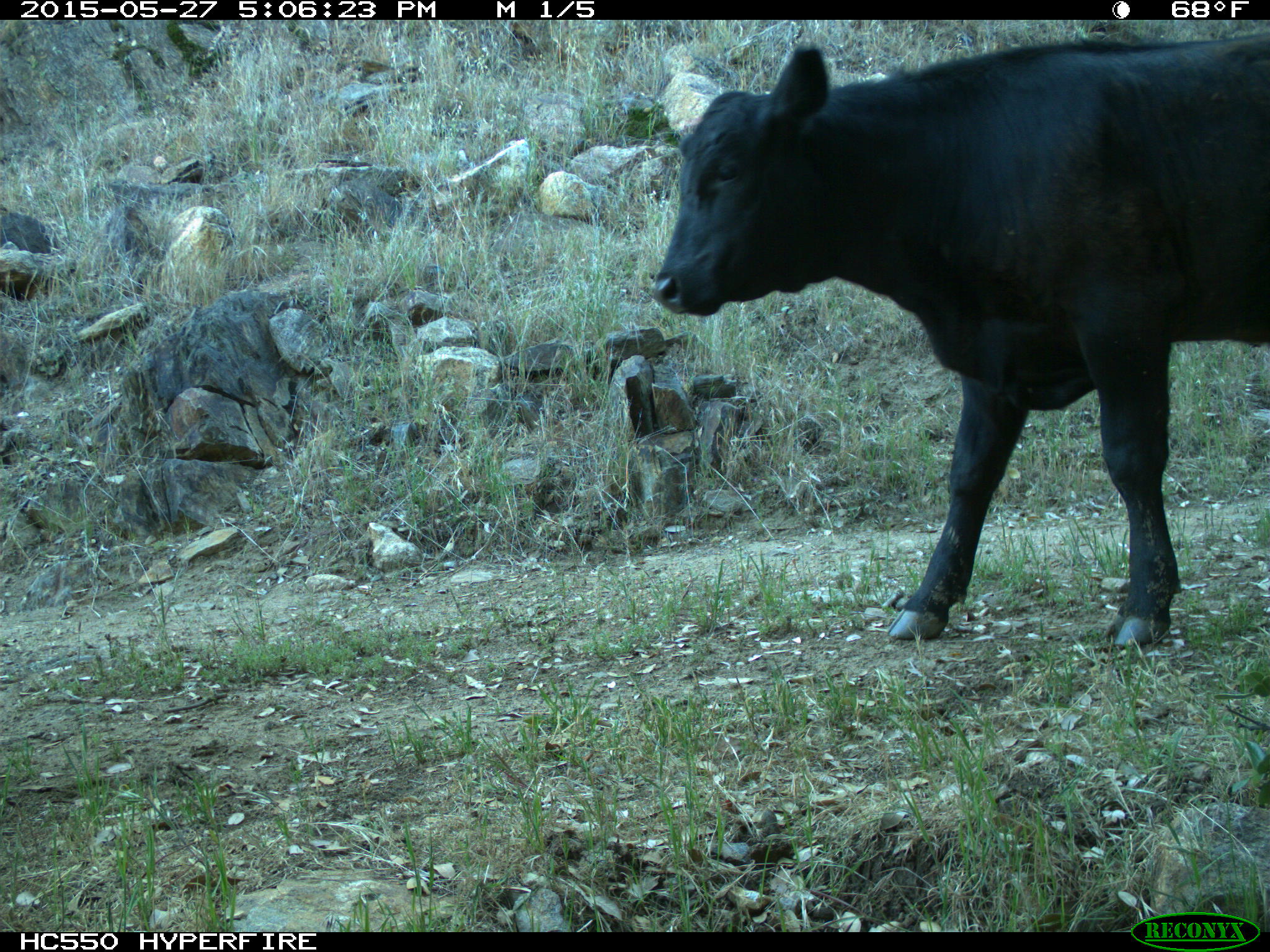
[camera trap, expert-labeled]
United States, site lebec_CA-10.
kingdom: Animalia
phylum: Chordata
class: Mammalia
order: Artiodactyla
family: Bovidae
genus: Bos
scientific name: Bos taurus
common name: domestic cow